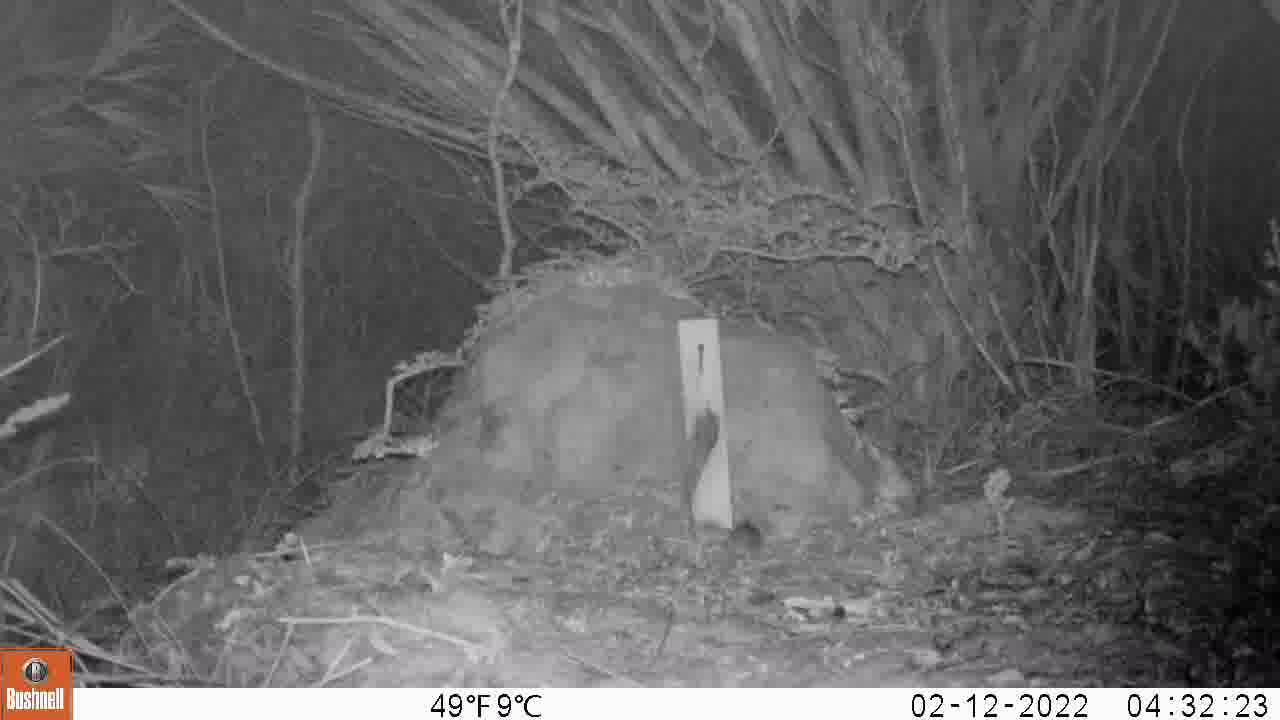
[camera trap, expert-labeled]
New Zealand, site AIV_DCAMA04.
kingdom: Animalia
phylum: Chordata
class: Mammalia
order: Rodentia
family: Muridae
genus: Mus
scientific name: Mus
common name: mouse